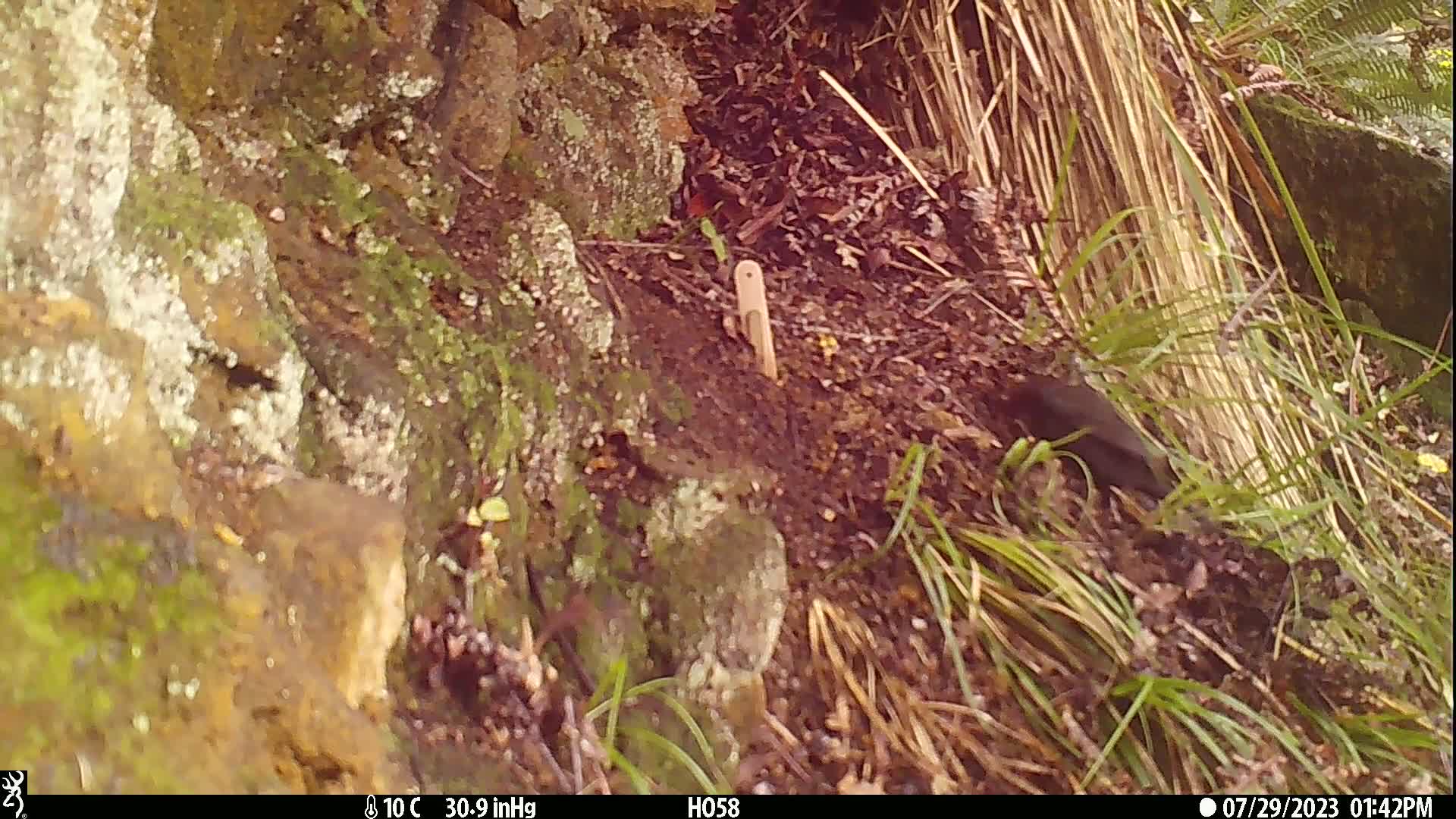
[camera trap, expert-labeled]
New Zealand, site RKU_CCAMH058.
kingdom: Animalia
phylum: Chordata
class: Aves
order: Passeriformes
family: Turdidae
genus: Turdus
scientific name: Turdus merula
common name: eurasian blackbird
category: blackbird